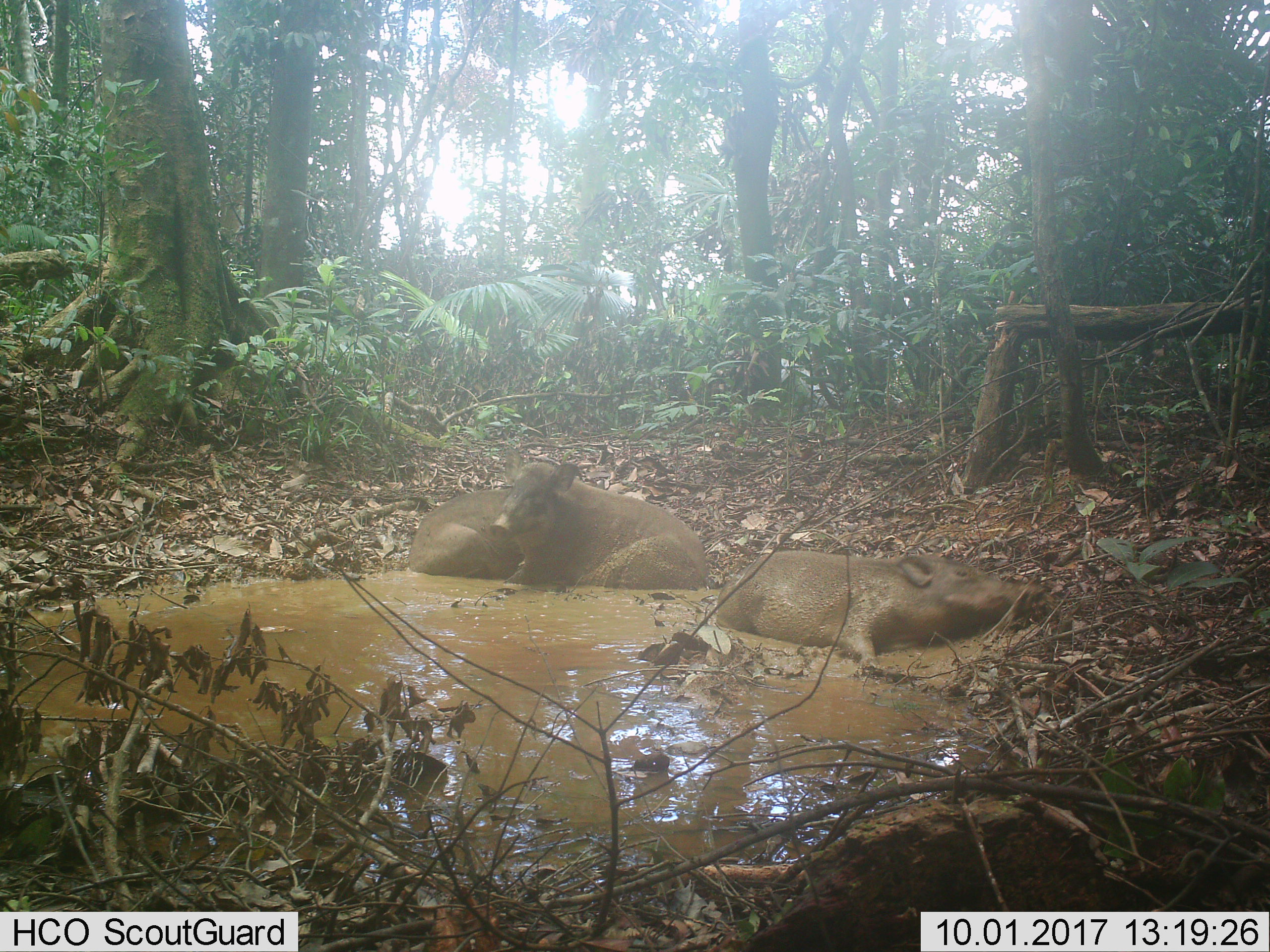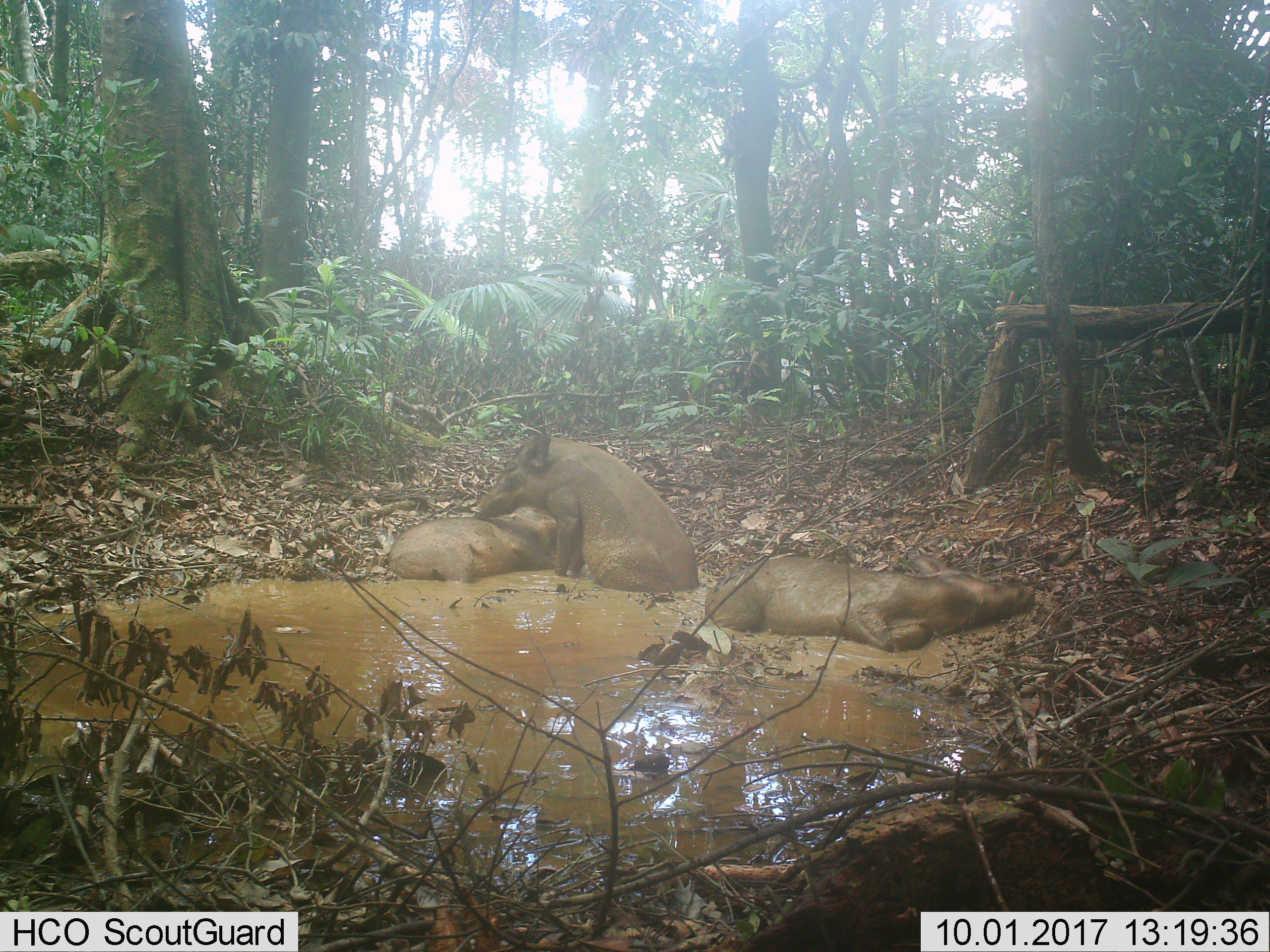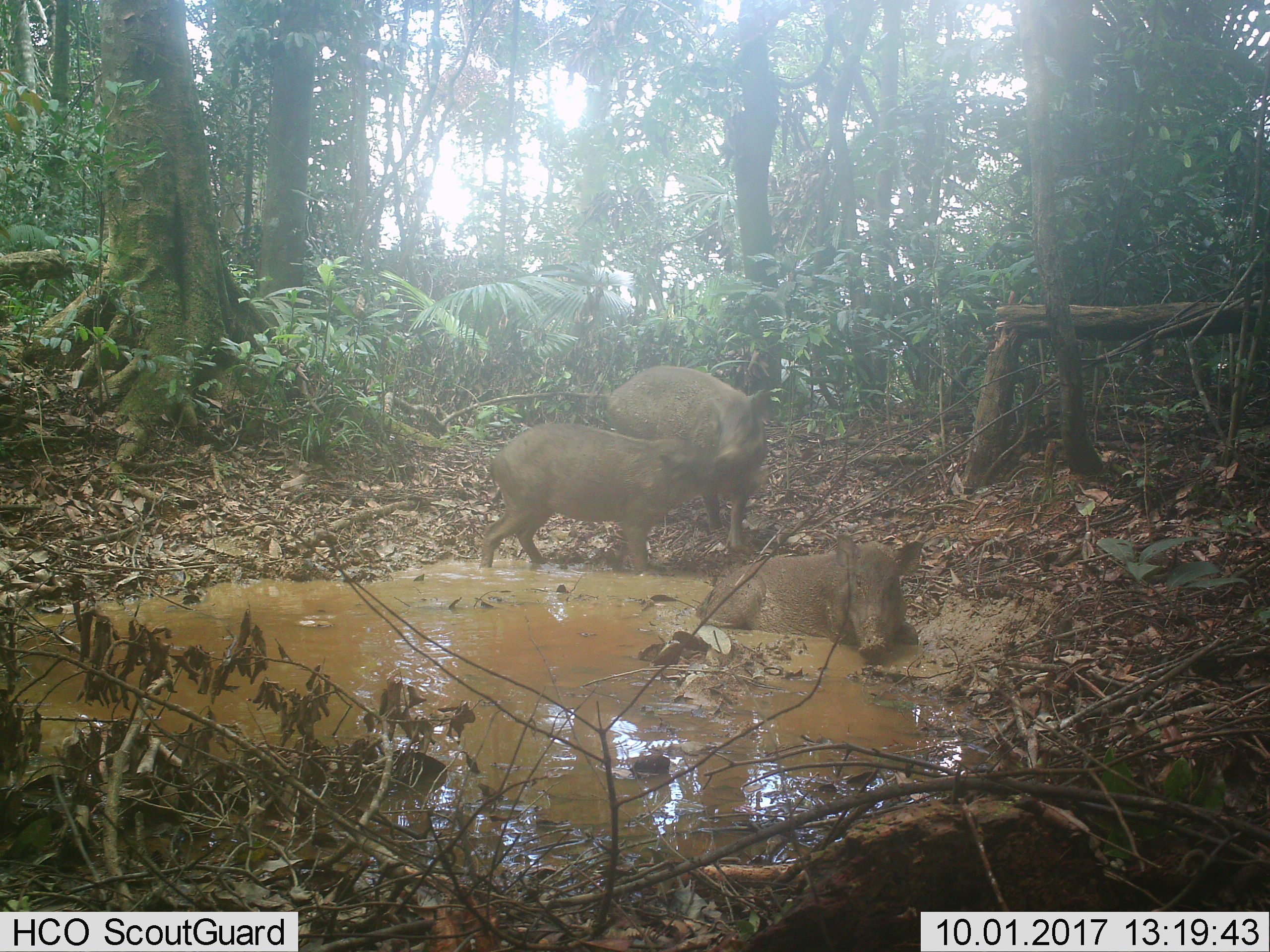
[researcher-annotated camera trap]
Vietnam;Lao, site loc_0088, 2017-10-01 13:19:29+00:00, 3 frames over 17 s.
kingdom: Animalia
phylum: Chordata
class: Mammalia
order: Artiodactyla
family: Suidae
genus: Sus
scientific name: Sus scrofa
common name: eurasian wild pig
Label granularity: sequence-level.